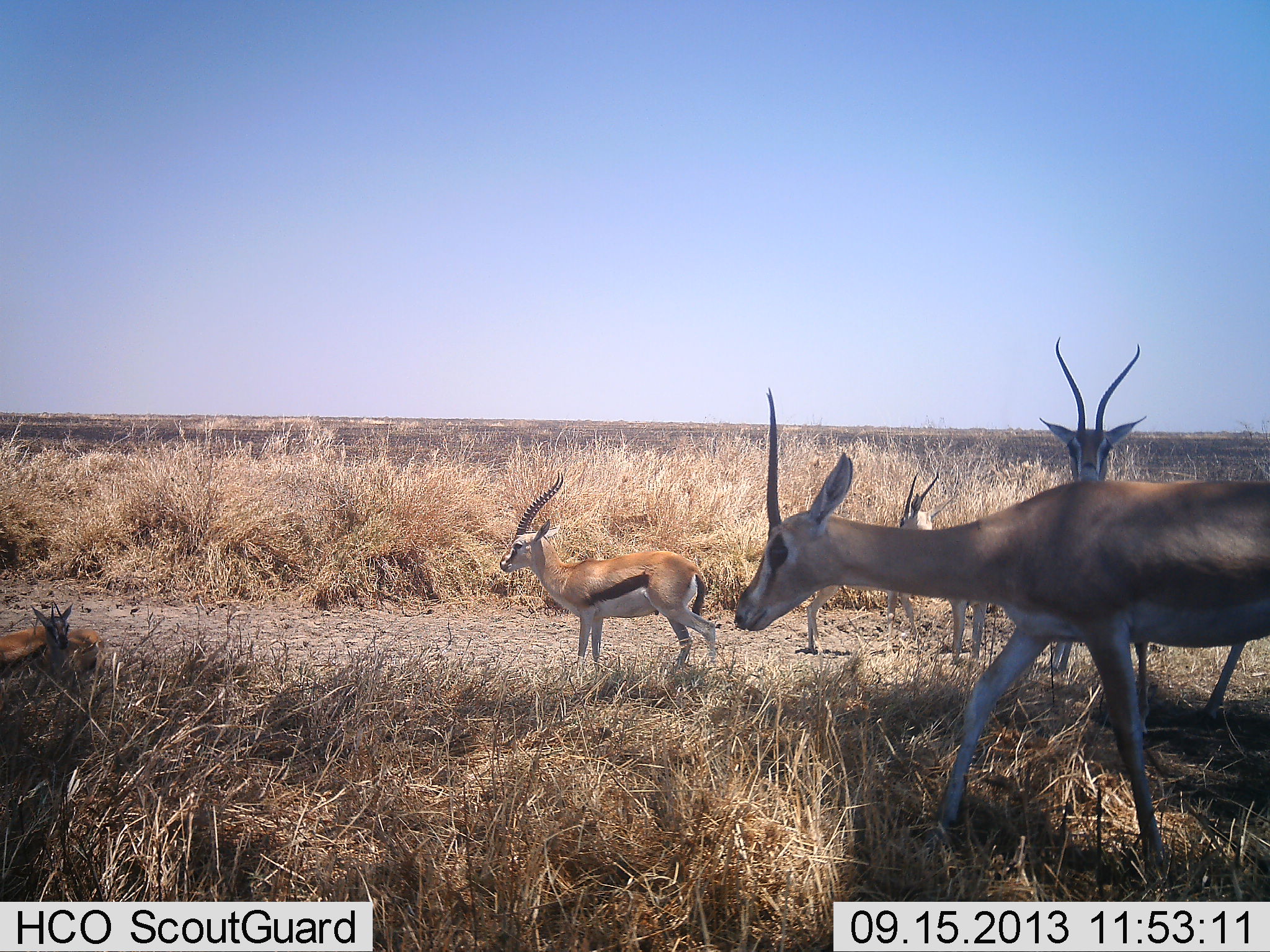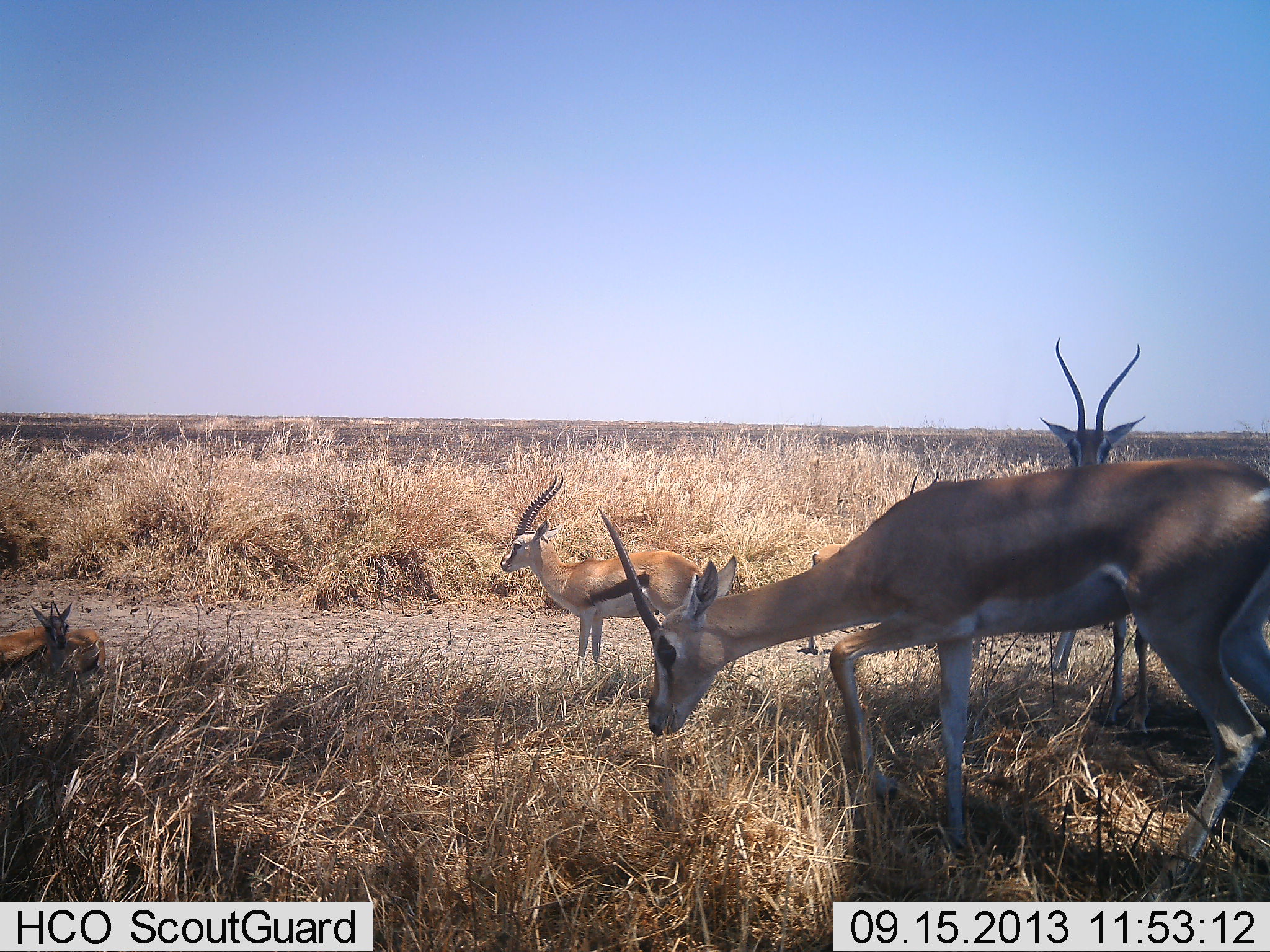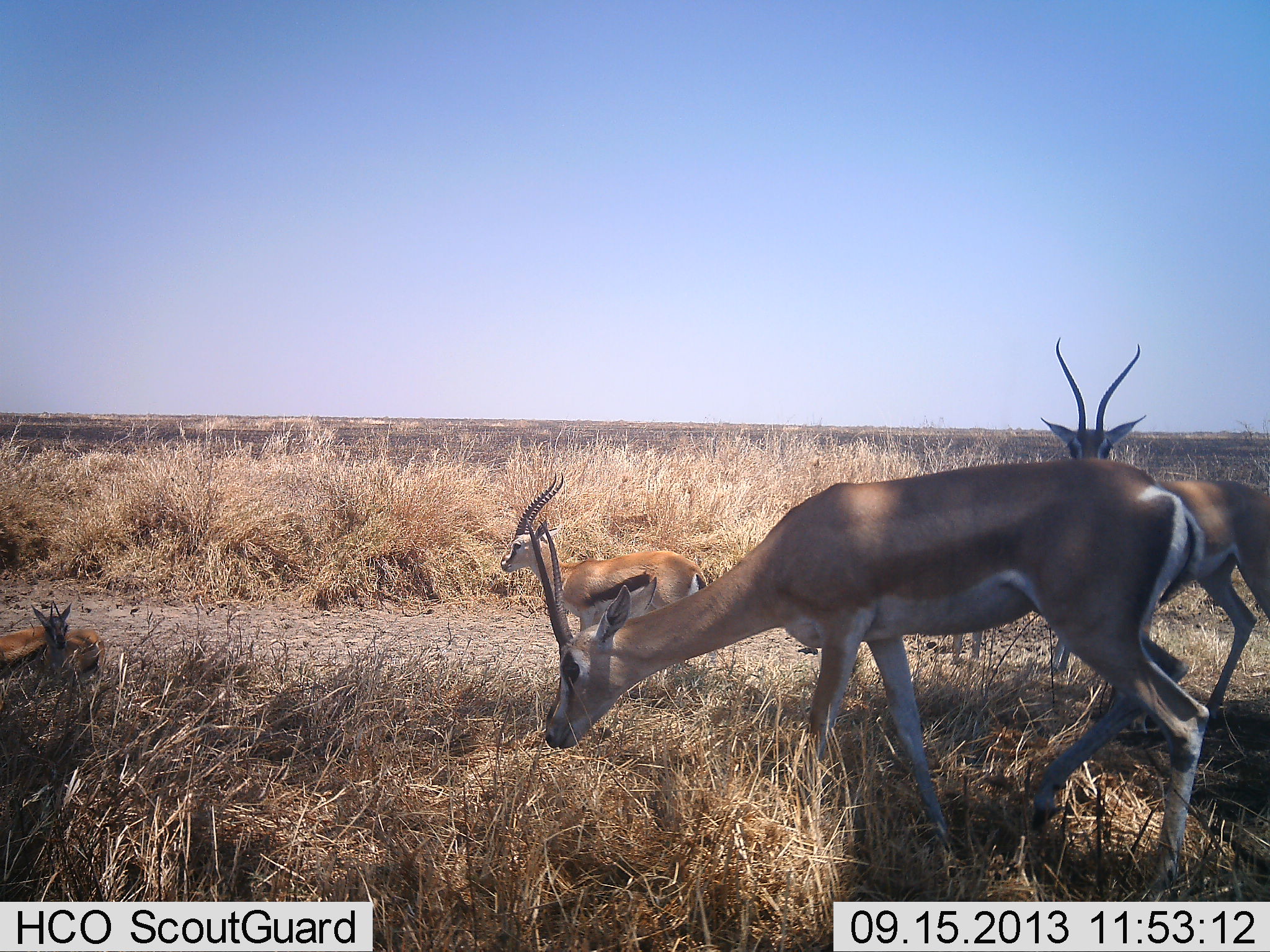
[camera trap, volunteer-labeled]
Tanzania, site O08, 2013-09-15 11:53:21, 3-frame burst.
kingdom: Animalia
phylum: Chordata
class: Mammalia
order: Artiodactyla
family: Bovidae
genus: Nanger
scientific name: Nanger granti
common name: grant's gazelle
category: gazellegrants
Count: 2.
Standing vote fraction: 81%.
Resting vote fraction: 19%.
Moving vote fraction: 67%.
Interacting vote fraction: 0%.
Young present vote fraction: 10%.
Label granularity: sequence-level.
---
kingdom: Animalia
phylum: Chordata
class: Mammalia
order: Artiodactyla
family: Bovidae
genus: Eudorcas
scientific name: Eudorcas thomsonii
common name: thomson's gazelle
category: gazellethomsons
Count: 3.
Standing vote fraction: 79%.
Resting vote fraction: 58%.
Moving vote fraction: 17%.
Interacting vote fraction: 4%.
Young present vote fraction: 38%.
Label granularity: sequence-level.